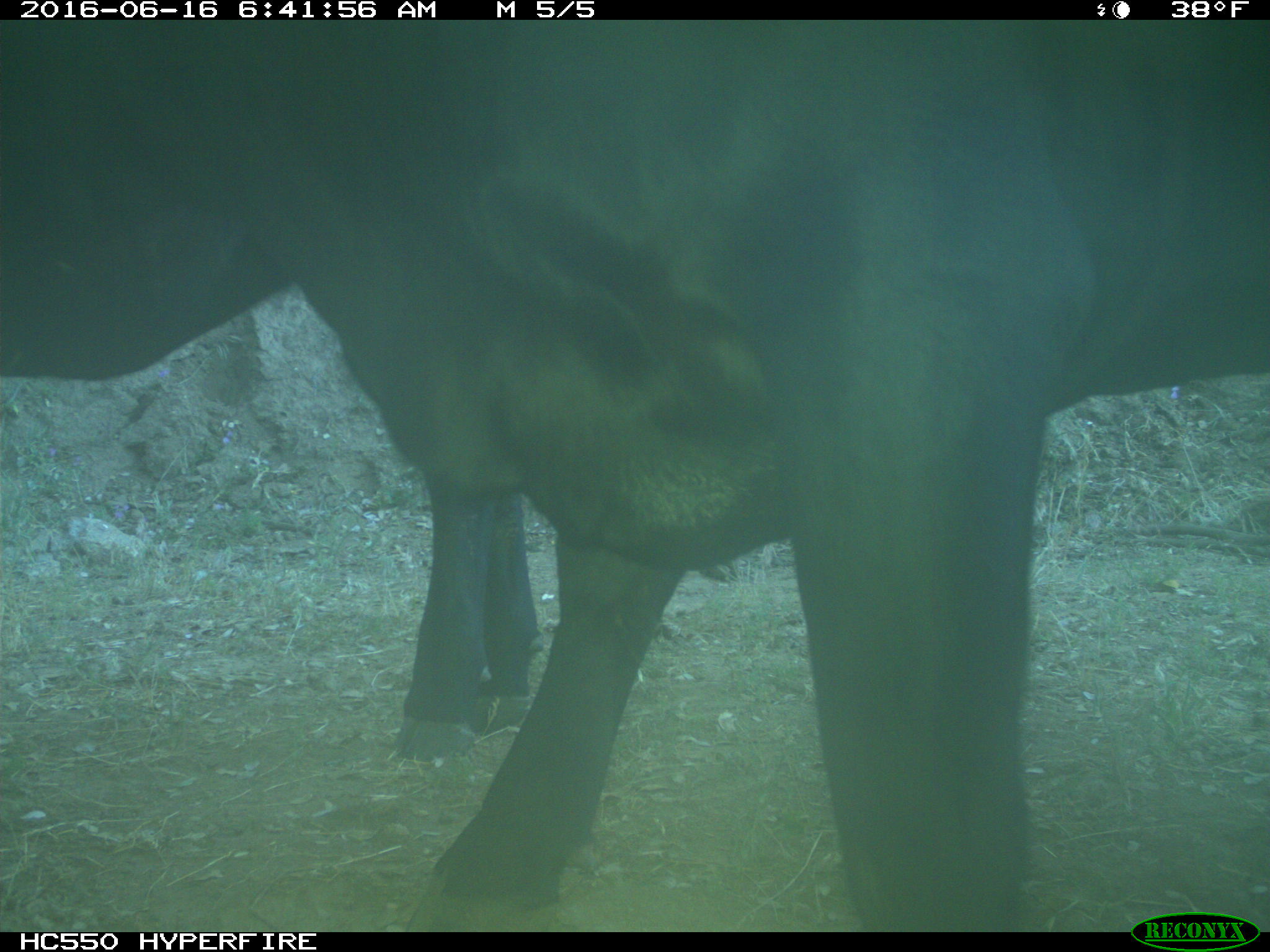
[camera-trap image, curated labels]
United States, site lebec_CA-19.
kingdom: Animalia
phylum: Chordata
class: Mammalia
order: Artiodactyla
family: Bovidae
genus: Bos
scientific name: Bos taurus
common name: domestic cow